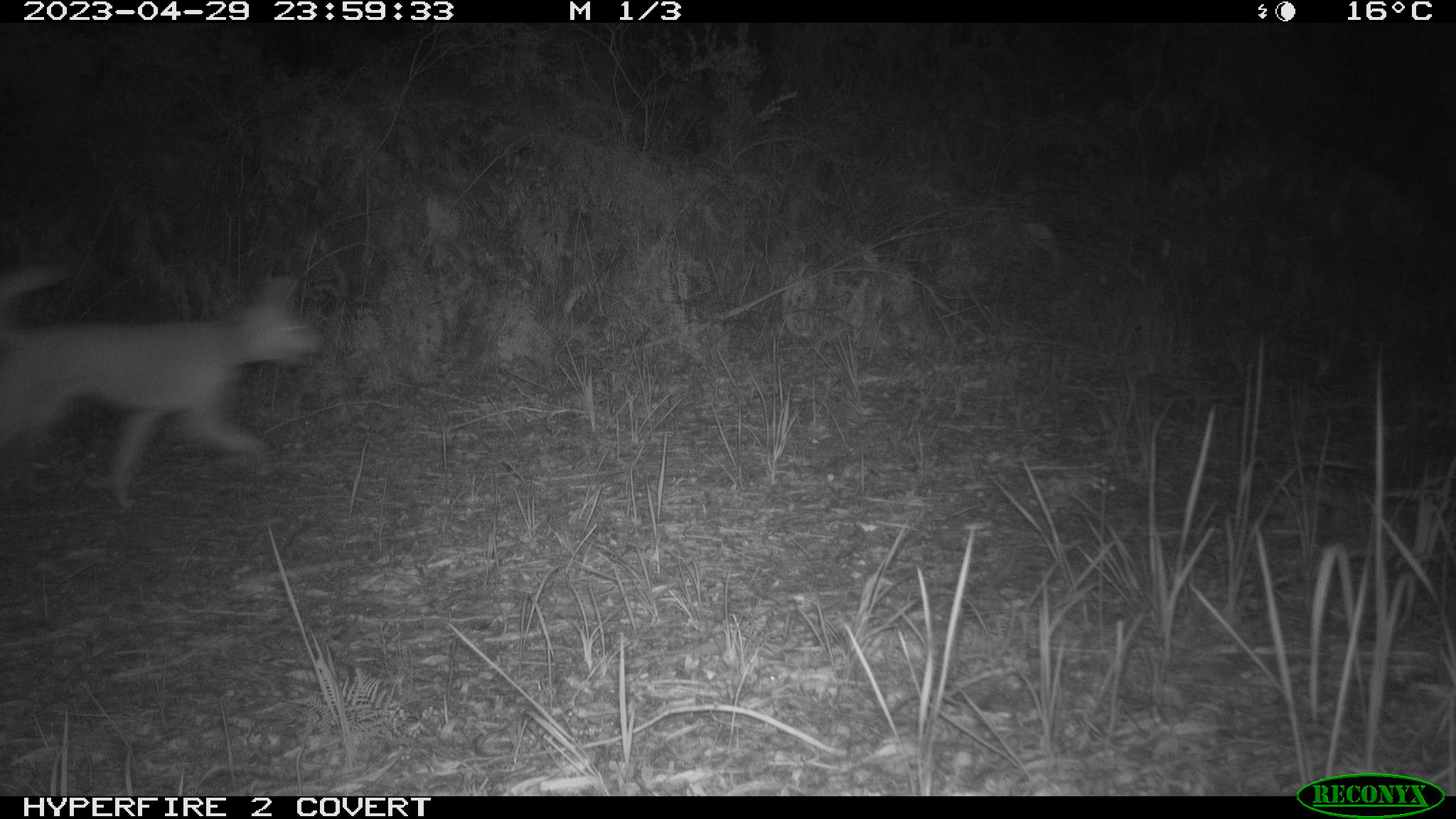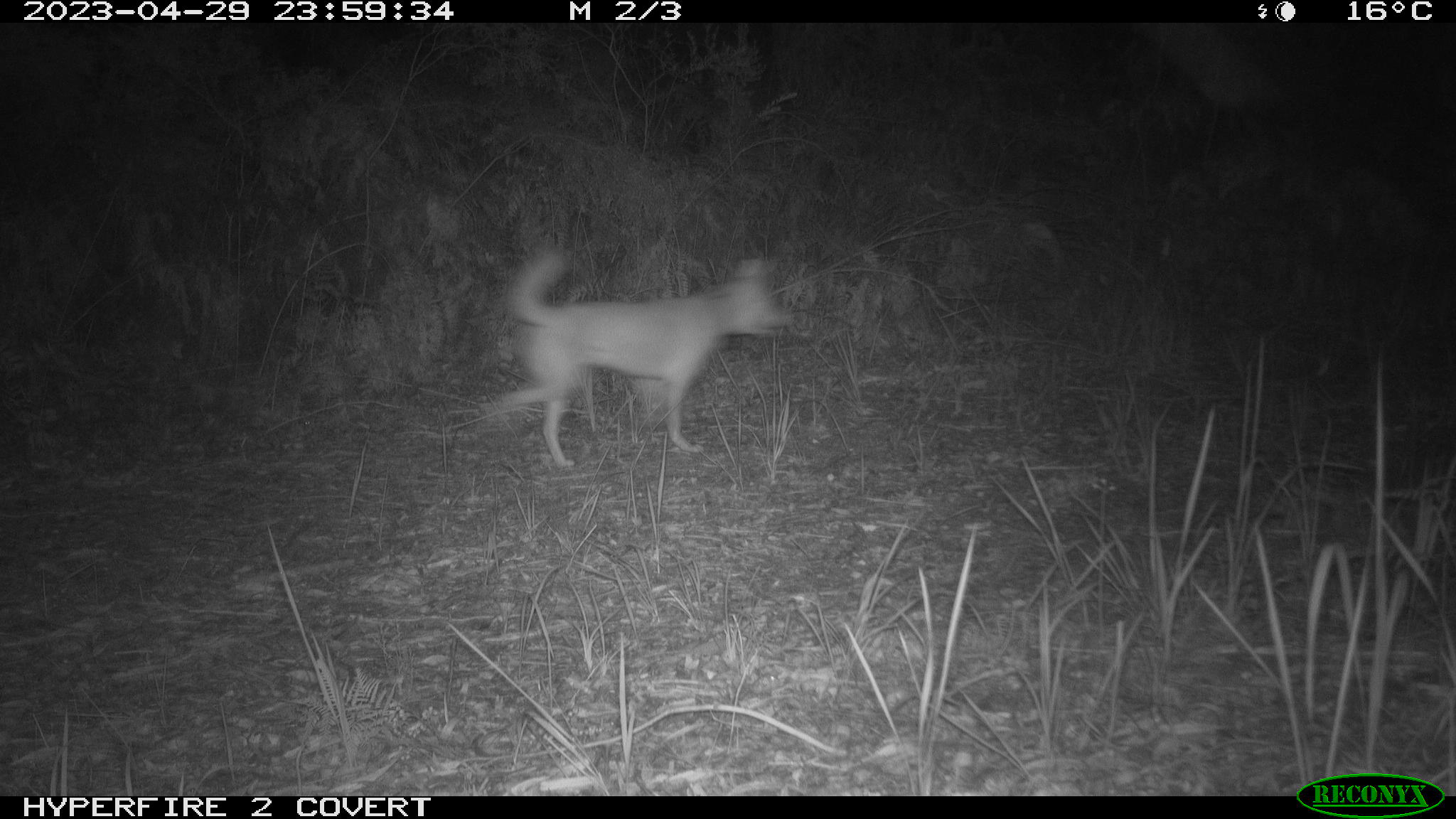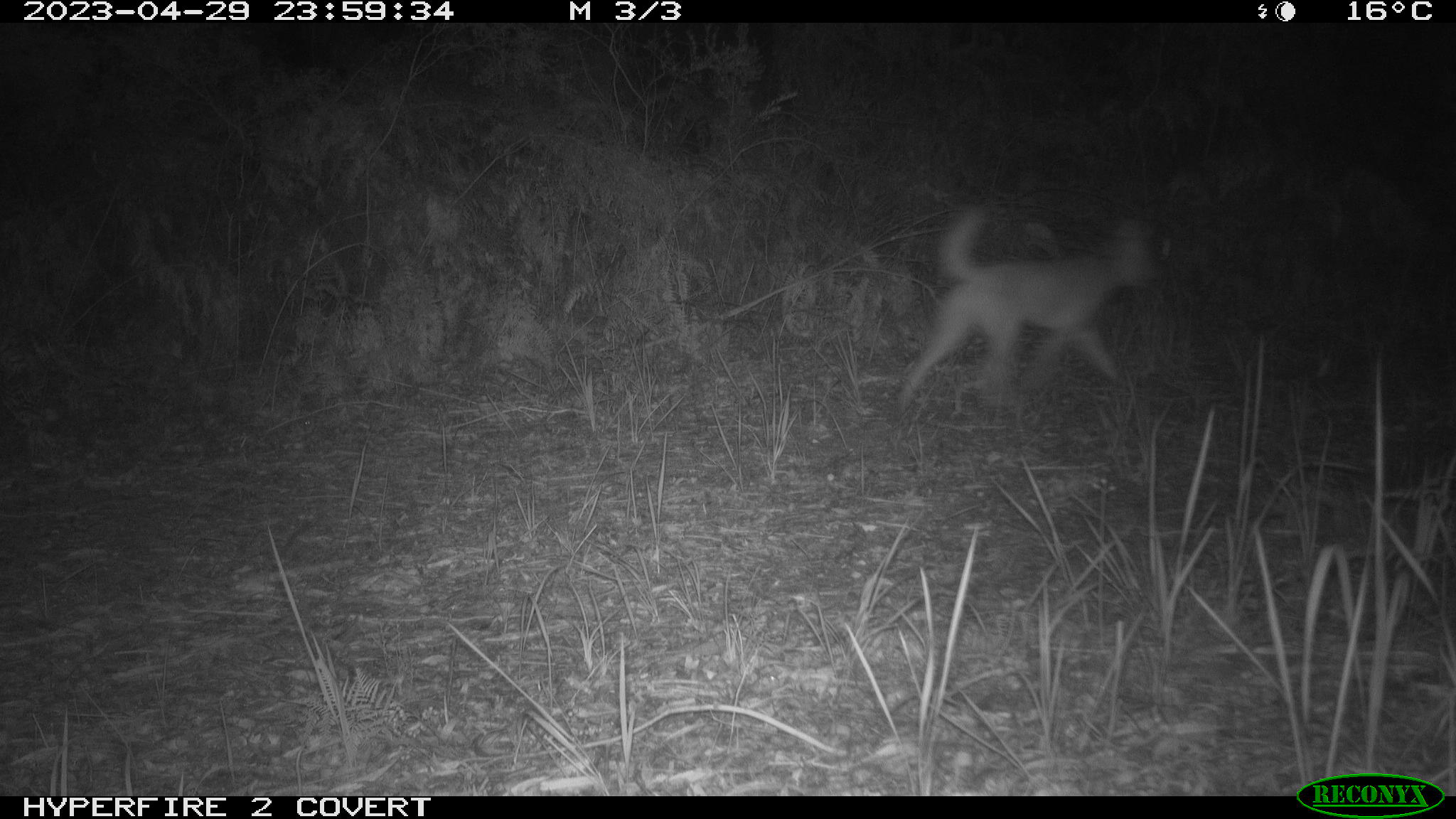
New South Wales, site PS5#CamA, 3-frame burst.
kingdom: Animalia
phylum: Chordata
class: Mammalia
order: Carnivora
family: Canidae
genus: Canis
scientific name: Canis familiaris dingo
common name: dingo